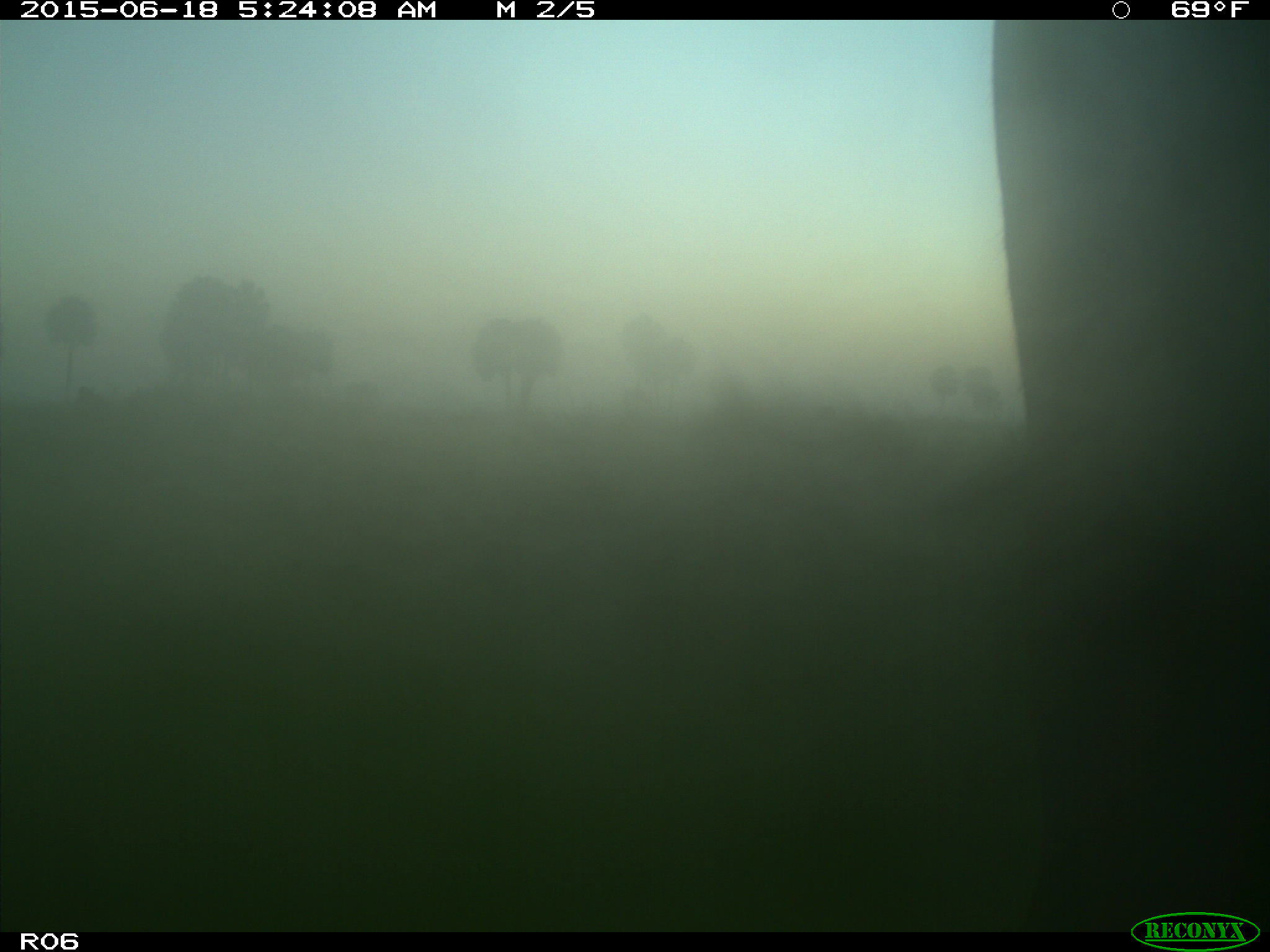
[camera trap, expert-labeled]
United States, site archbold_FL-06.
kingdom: Animalia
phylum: Chordata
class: Mammalia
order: Artiodactyla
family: Bovidae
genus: Bos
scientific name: Bos taurus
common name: domestic cow